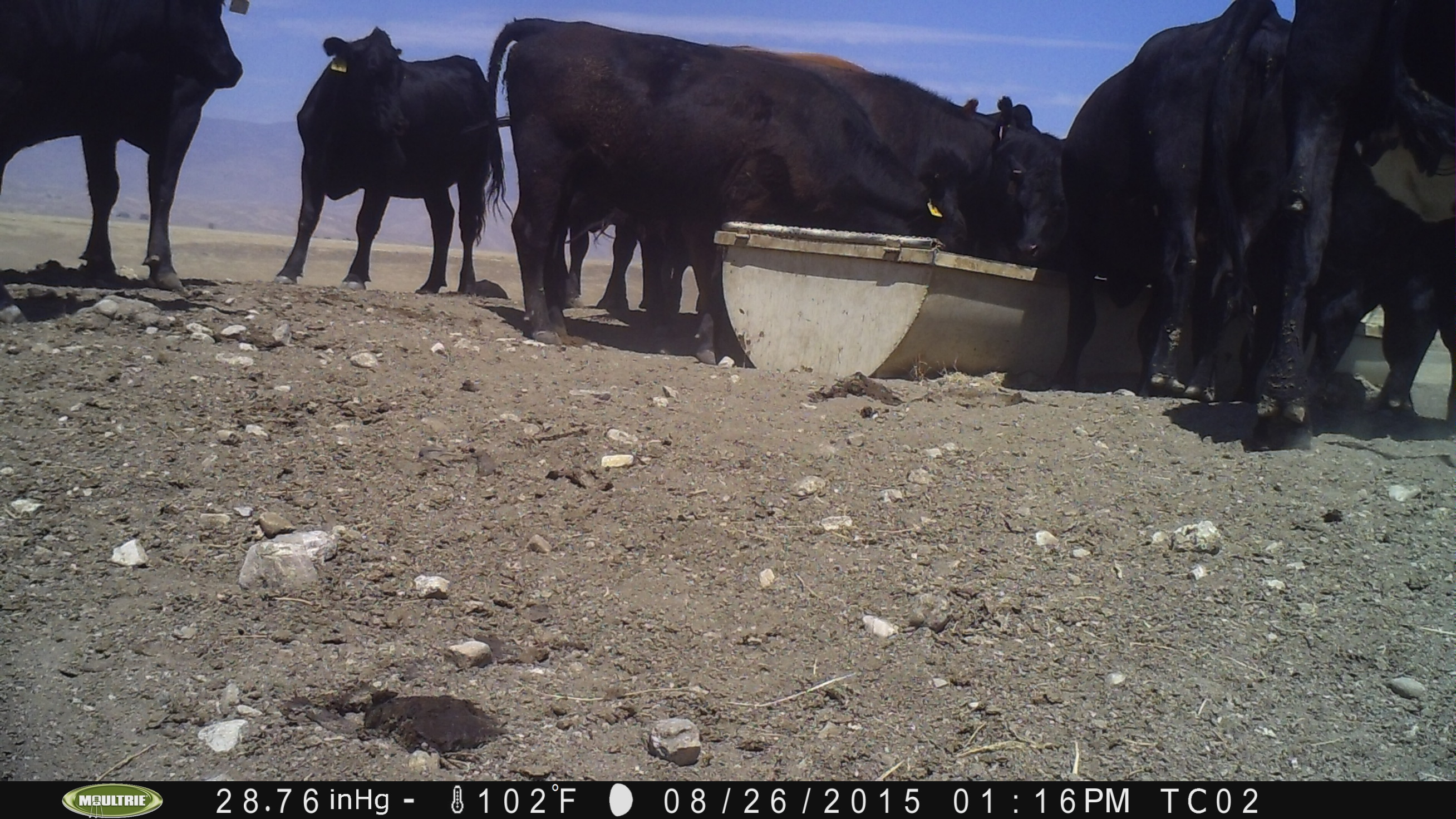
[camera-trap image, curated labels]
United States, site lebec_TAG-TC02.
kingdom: Animalia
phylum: Chordata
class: Mammalia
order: Artiodactyla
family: Bovidae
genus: Bos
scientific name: Bos taurus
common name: domestic cow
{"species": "Bos taurus (domestic cow)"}